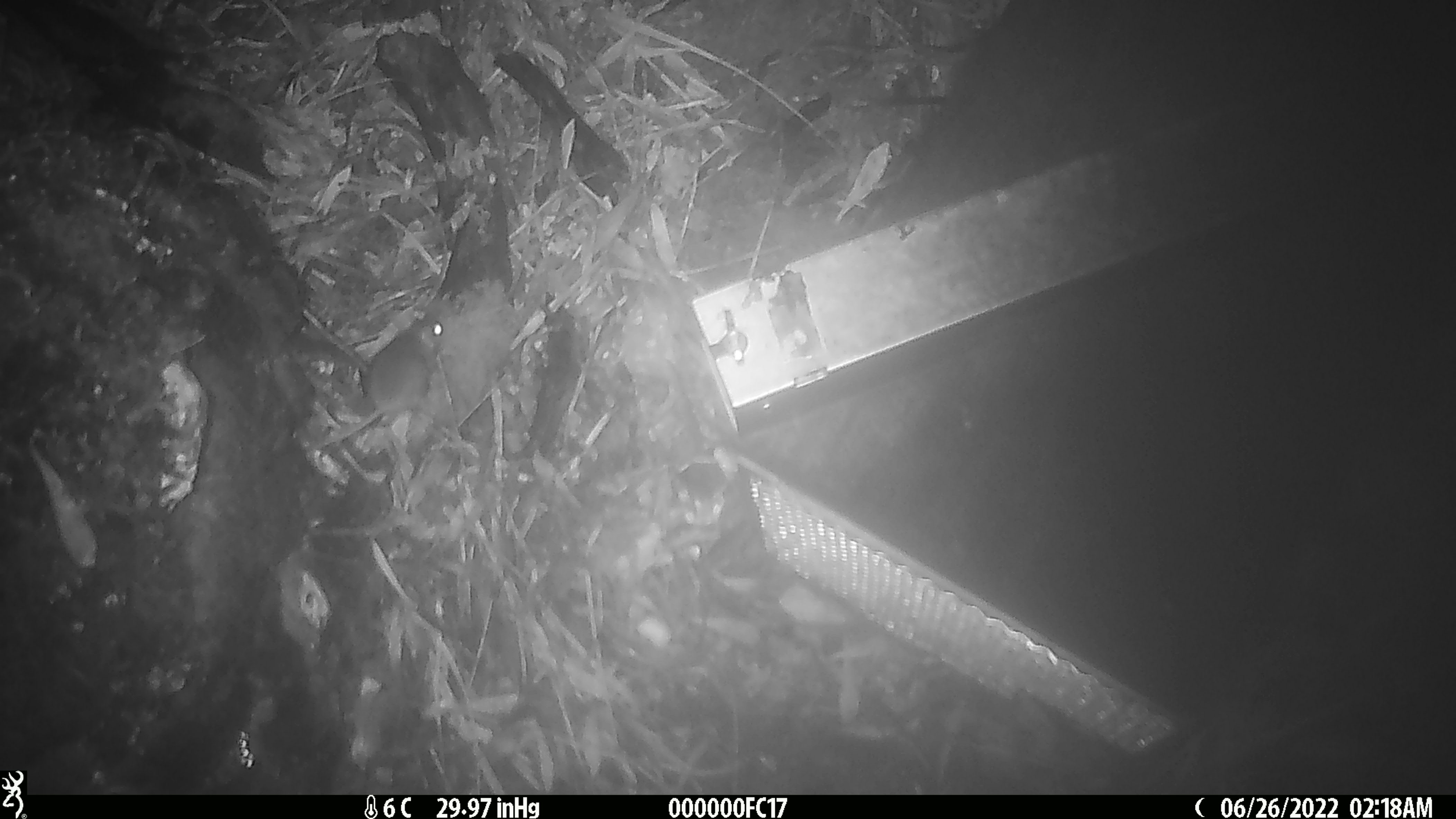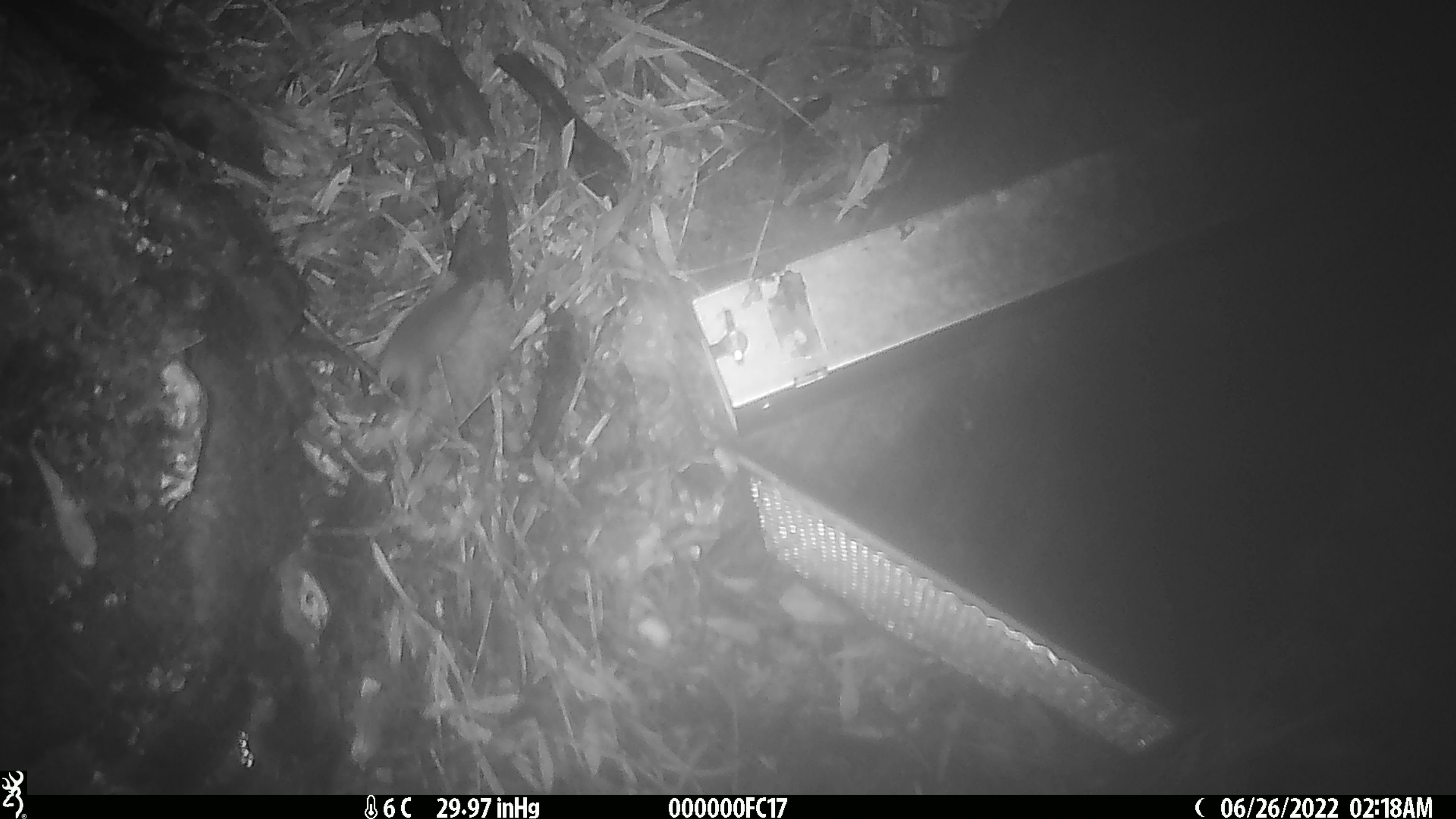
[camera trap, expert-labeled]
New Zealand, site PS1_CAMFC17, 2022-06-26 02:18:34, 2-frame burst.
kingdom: Animalia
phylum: Chordata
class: Mammalia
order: Rodentia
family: Muridae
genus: Mus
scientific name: Mus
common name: mouse